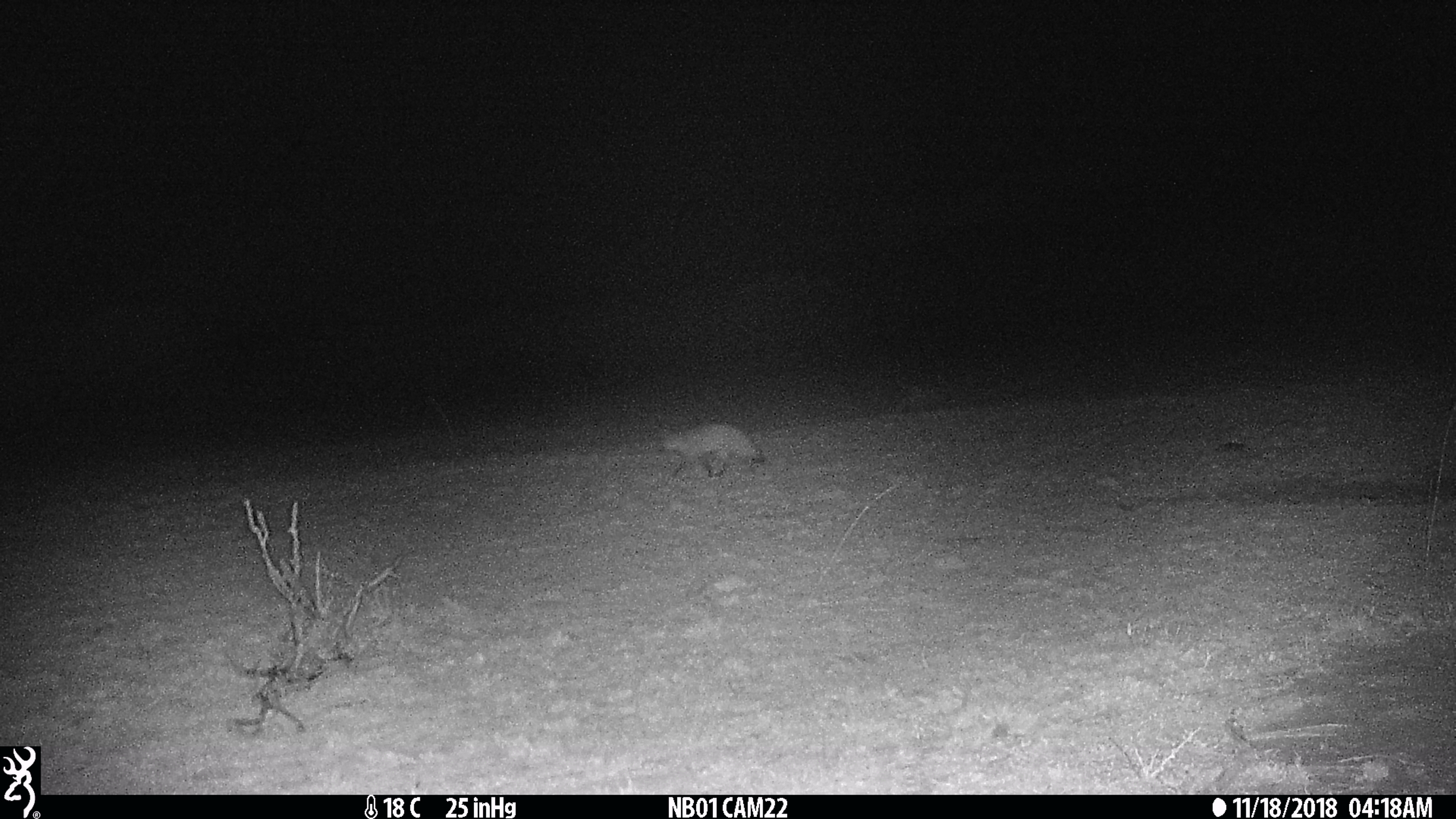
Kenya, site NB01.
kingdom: Animalia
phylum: Chordata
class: Mammalia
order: Carnivora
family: Canidae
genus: Otocyon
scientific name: Otocyon megalotis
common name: bat-eared fox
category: bateared fox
Bateared fox (bat-eared fox) (Otocyon megalotis).